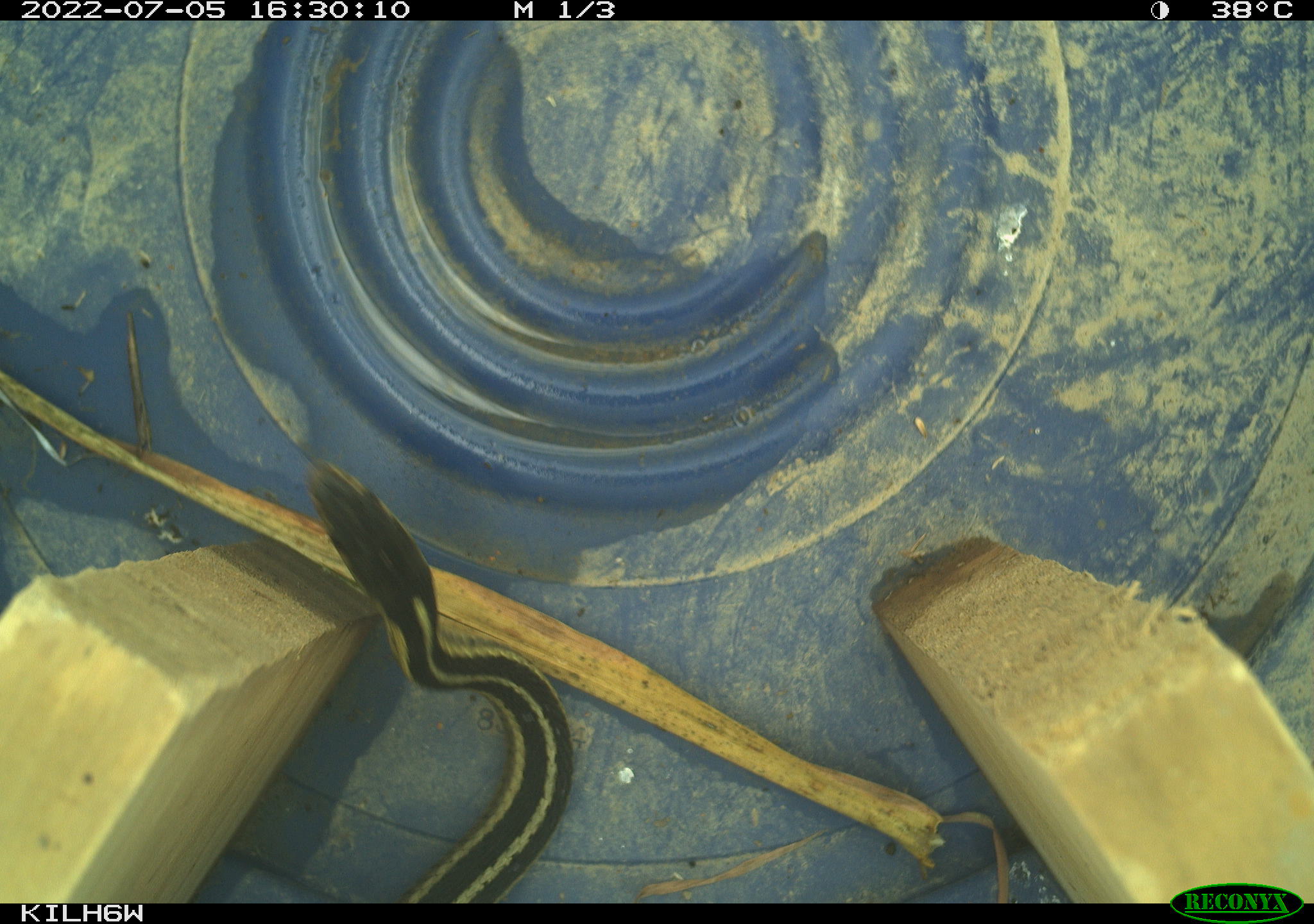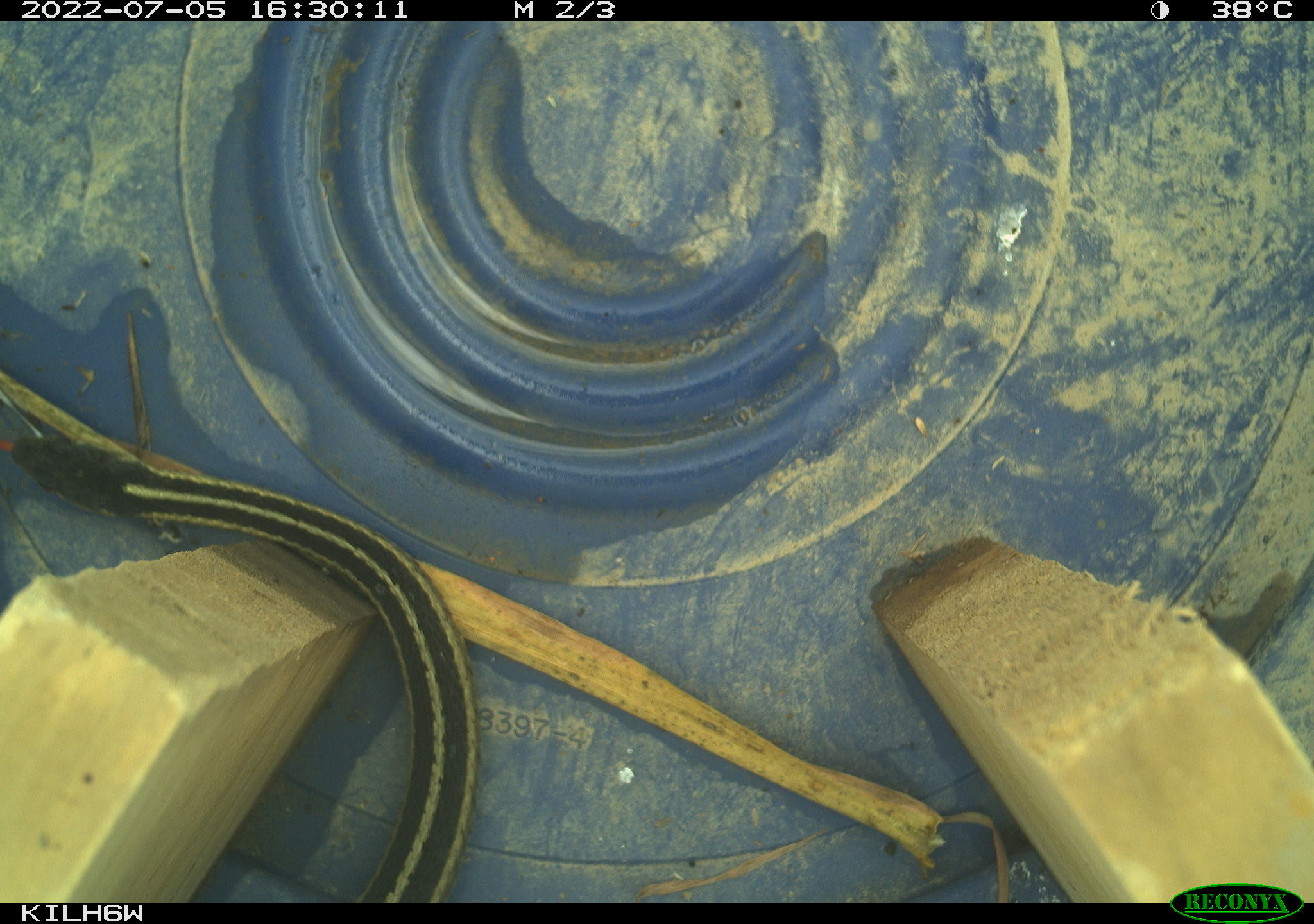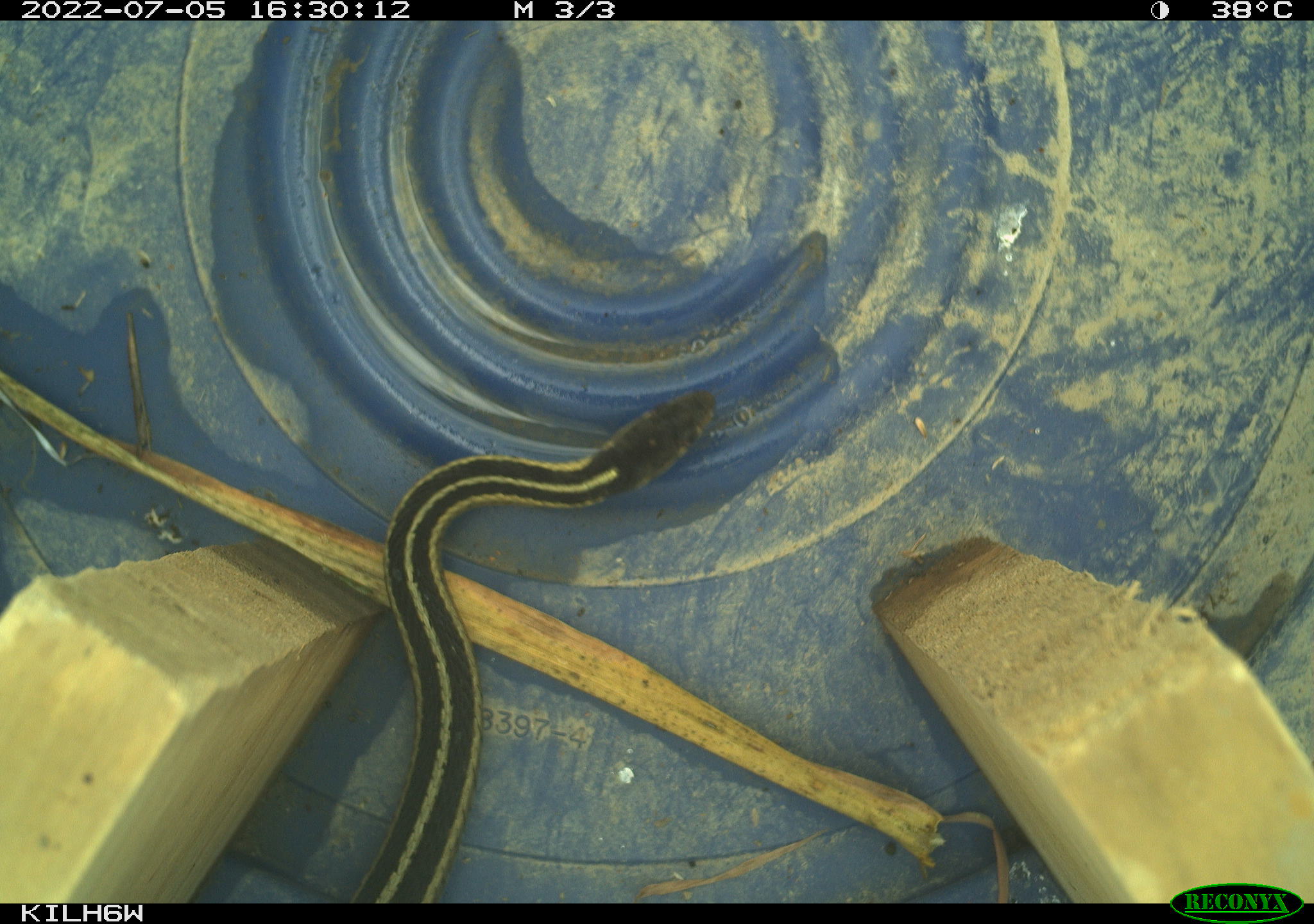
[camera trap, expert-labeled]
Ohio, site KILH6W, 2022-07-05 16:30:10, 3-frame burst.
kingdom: Animalia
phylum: Chordata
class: Reptilia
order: Squamata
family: Colubridae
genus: Thamnophis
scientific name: Thamnophis sirtalis sirtalis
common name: eastern gartersnake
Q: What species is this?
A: Eastern gartersnake (Thamnophis sirtalis sirtalis).